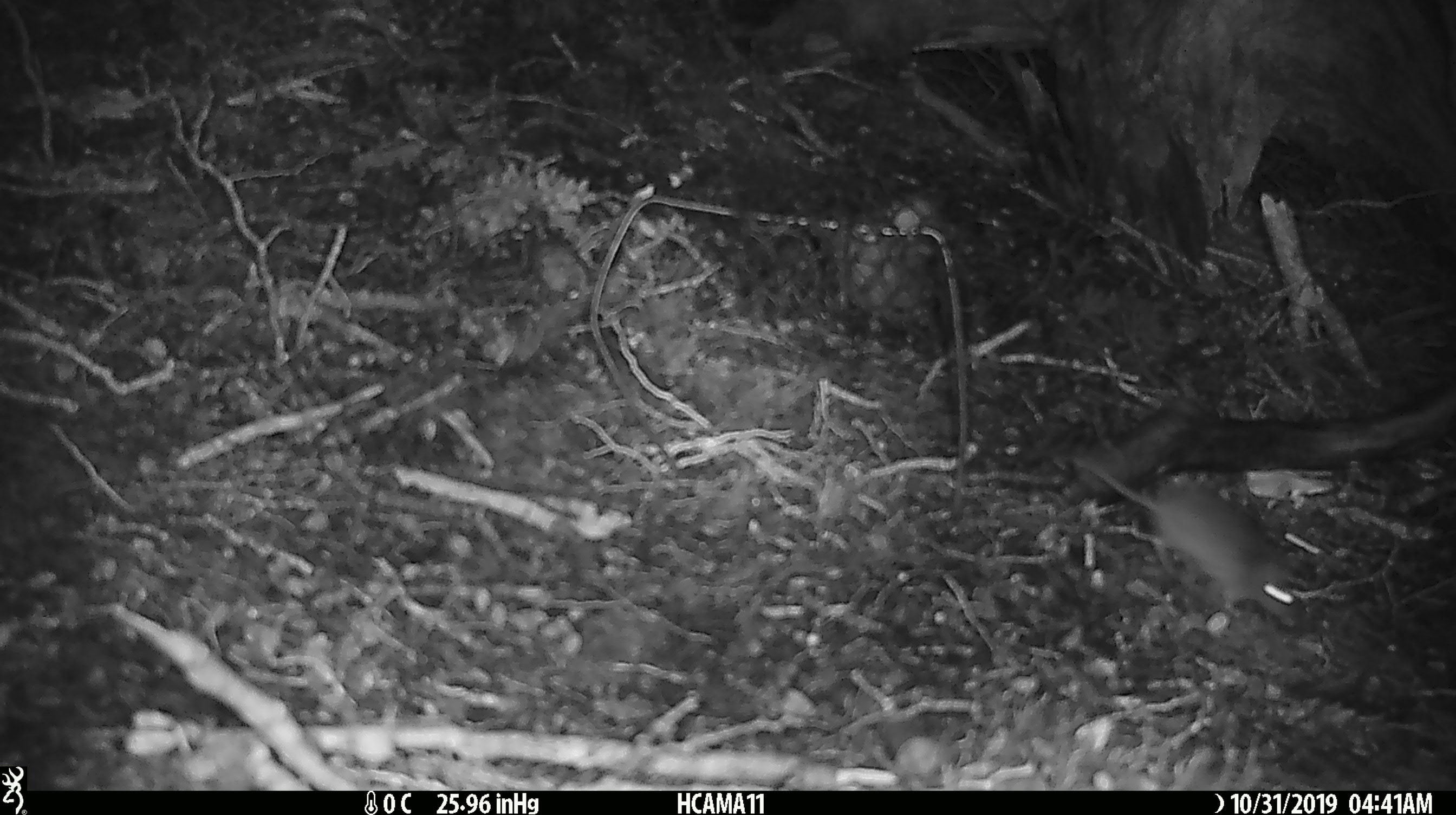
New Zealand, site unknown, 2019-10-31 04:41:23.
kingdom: Animalia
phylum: Chordata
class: Mammalia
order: Rodentia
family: Muridae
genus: Mus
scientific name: Mus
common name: mouse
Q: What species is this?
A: Mouse (Mus).